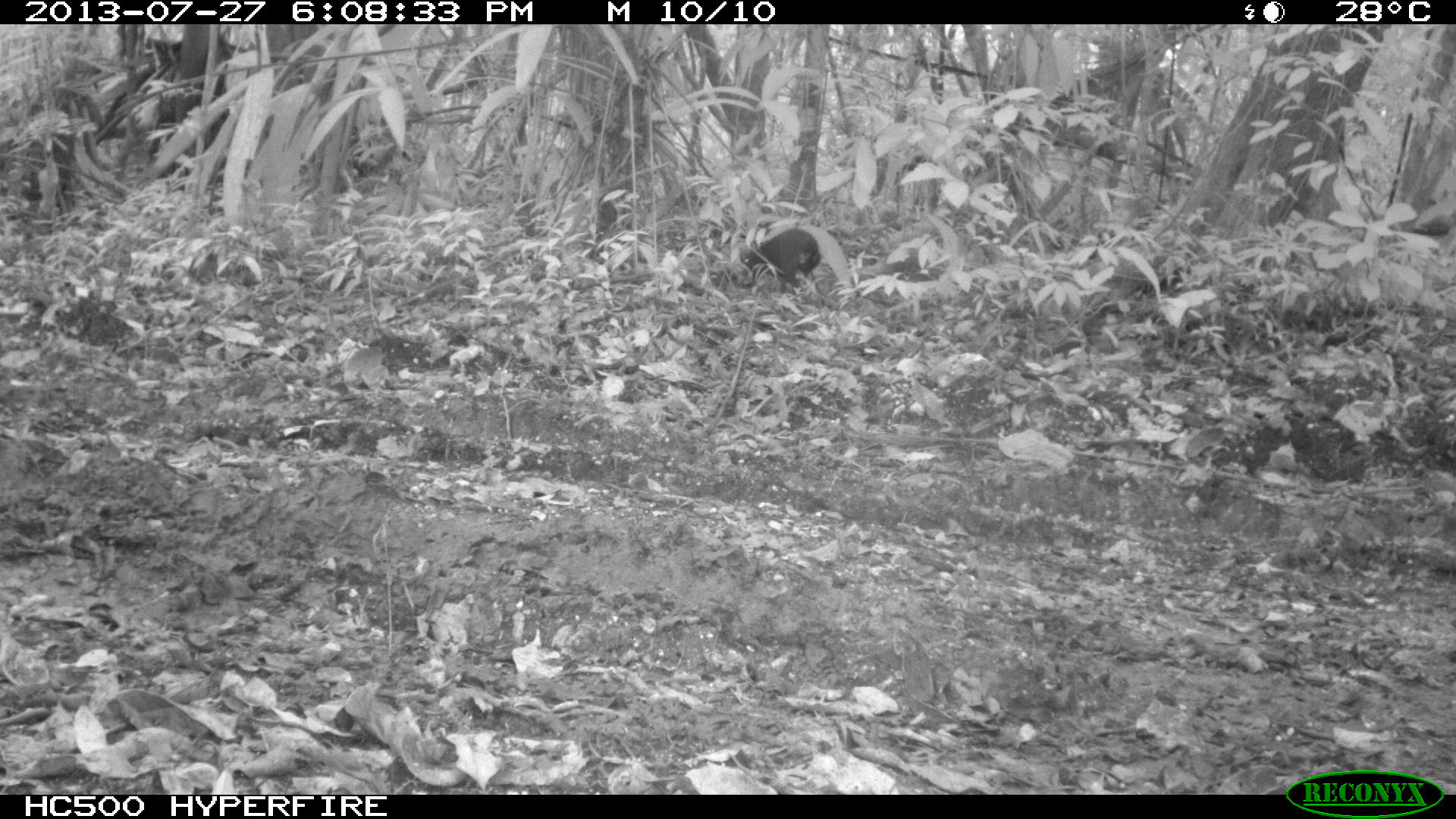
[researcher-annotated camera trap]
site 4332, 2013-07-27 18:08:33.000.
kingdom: Animalia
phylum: Chordata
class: Mammalia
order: Rodentia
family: Dasyproctidae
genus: Dasyprocta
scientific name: Dasyprocta punctata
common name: central american agouti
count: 1